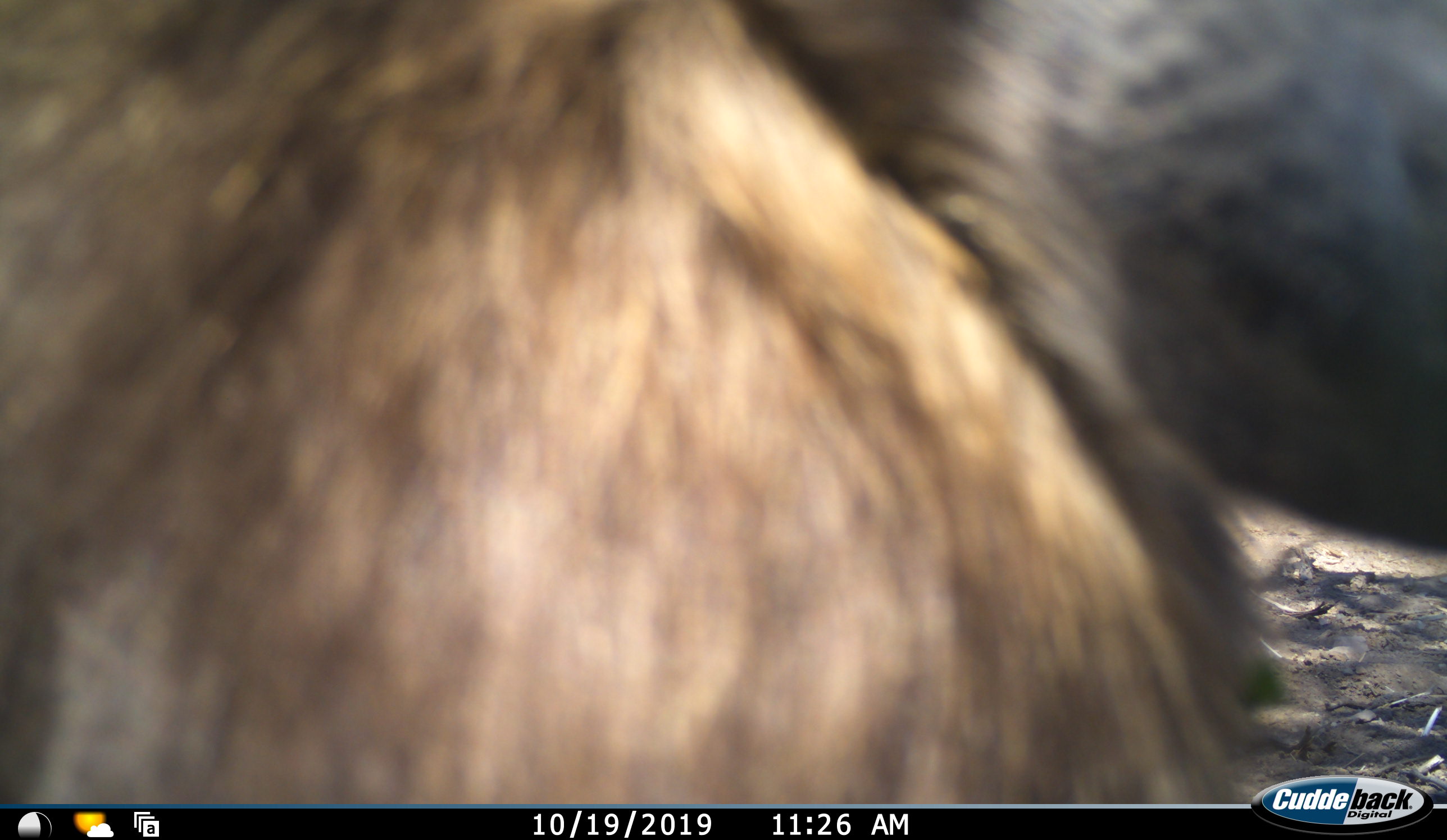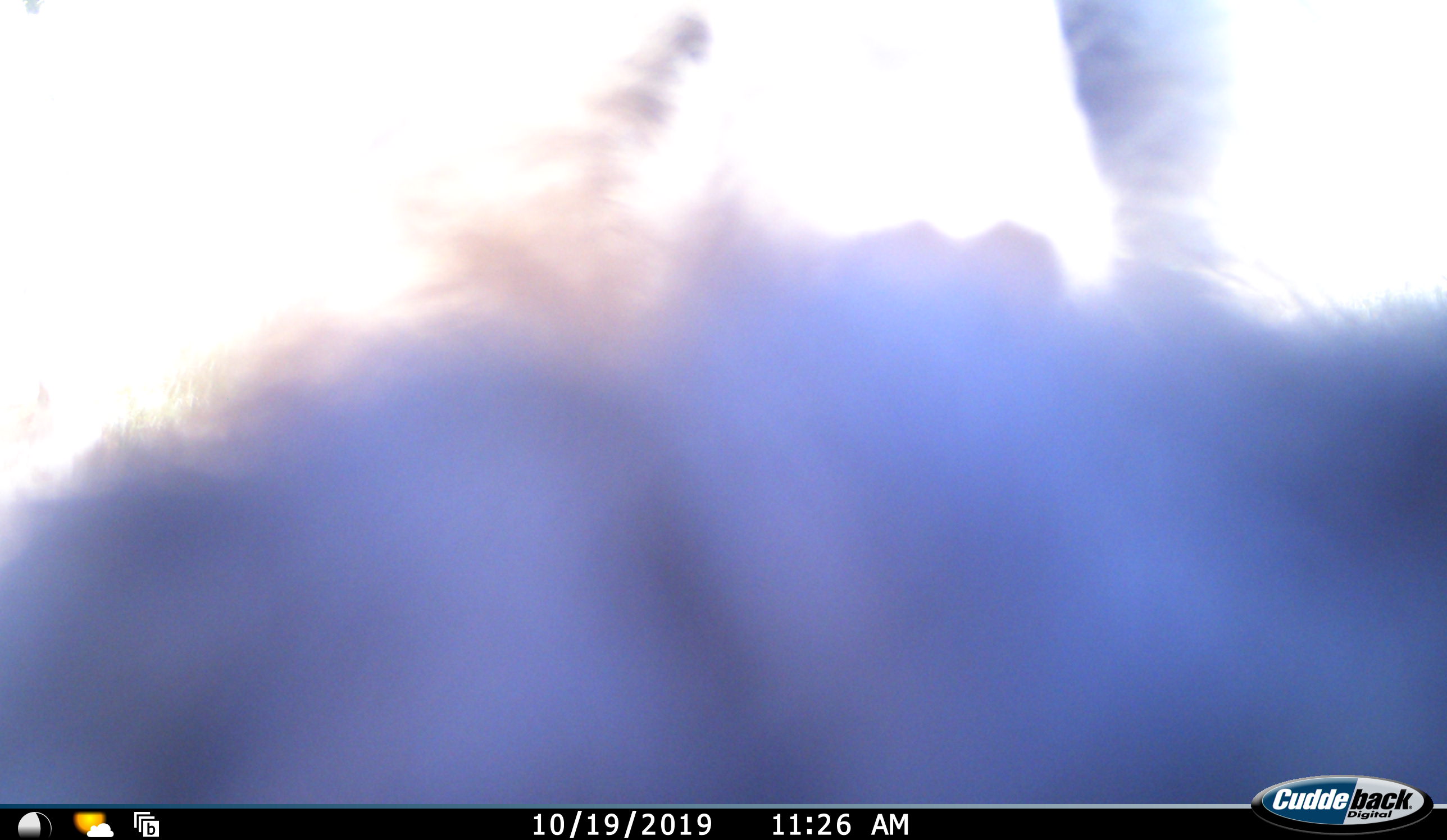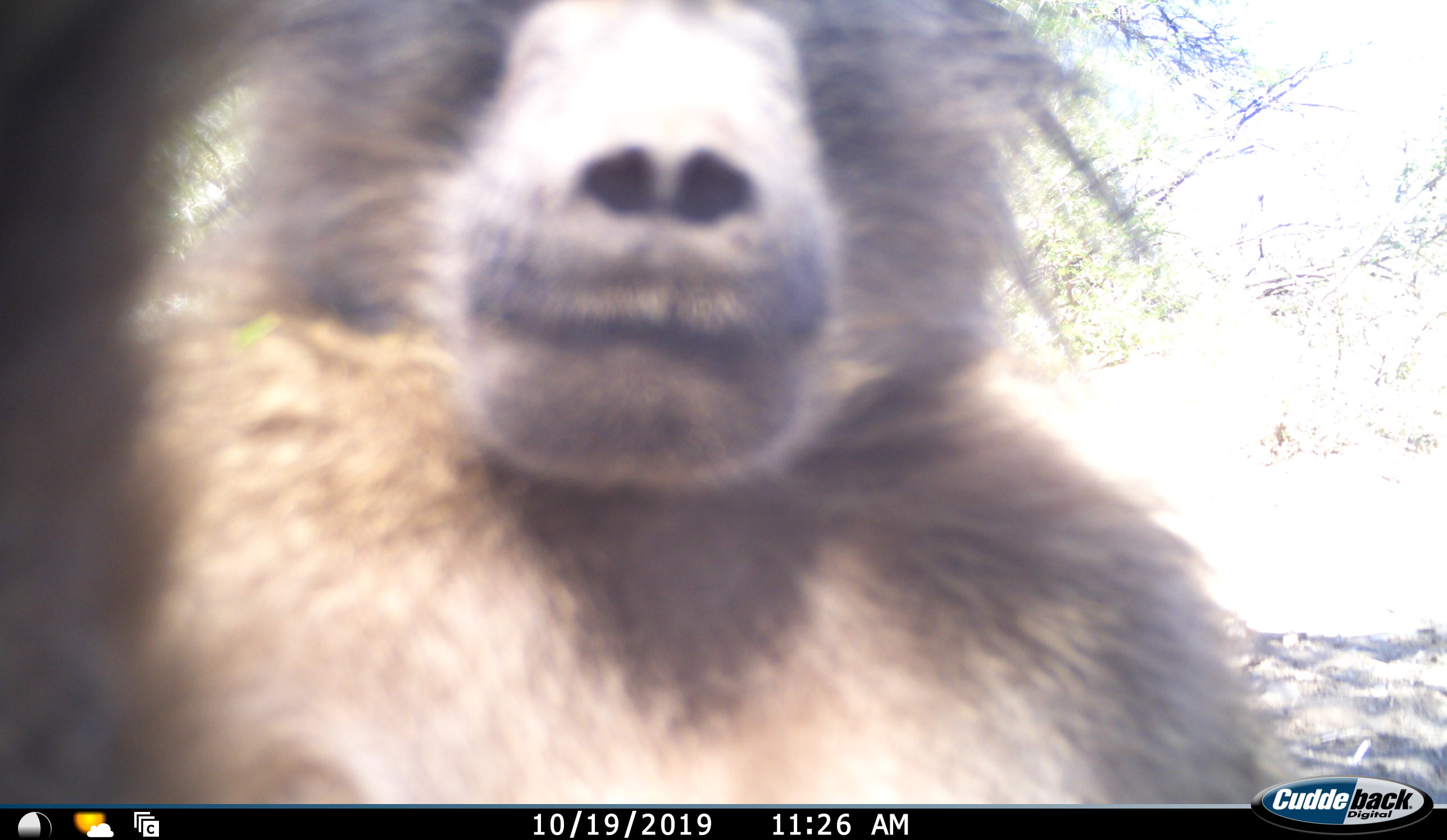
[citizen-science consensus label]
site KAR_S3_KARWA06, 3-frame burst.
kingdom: Animalia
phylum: Chordata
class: Mammalia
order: Primates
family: Cercopithecidae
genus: Papio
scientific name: Papio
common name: baboon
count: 1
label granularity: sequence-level